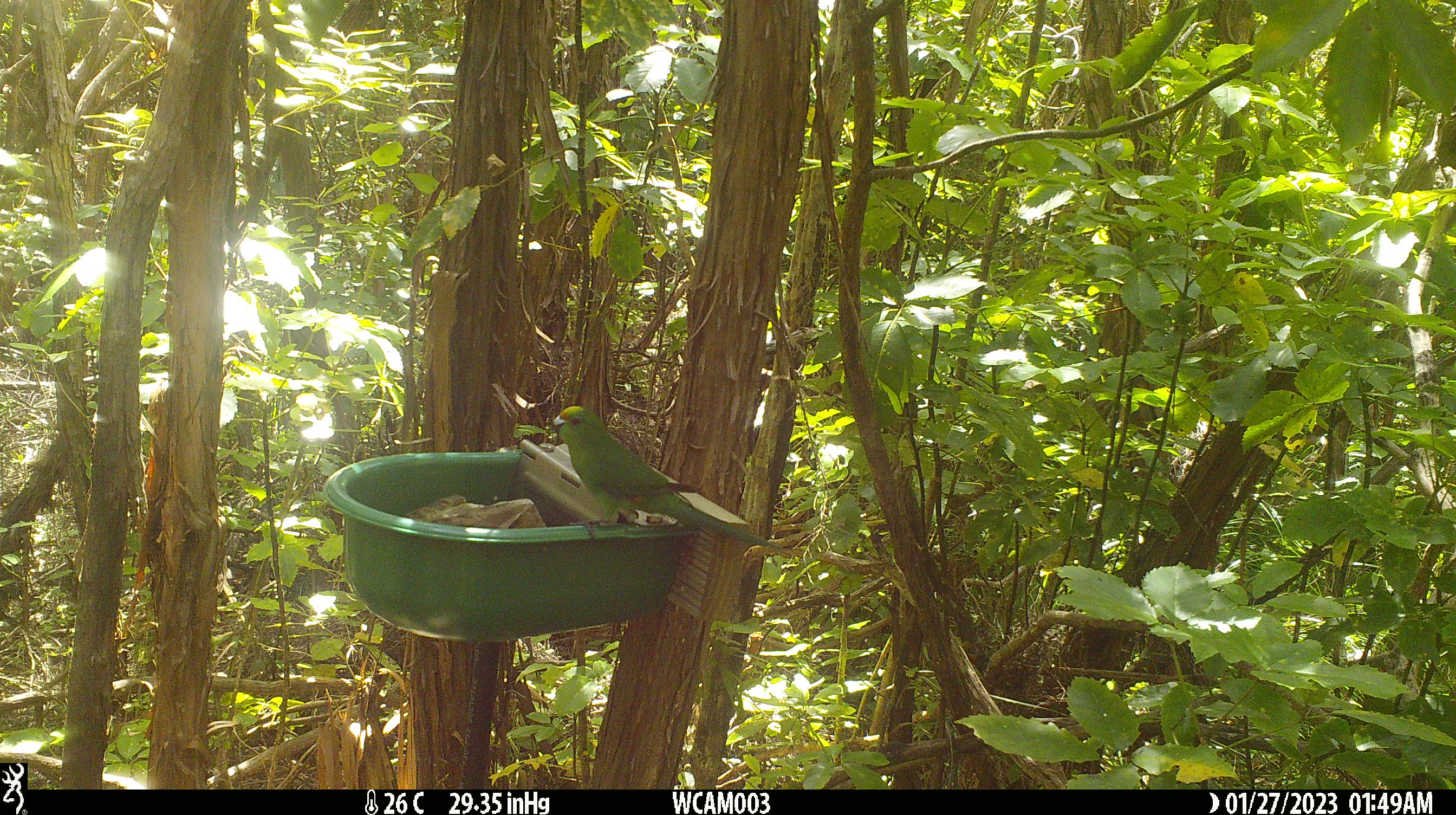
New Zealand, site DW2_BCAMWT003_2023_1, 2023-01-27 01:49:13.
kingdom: Animalia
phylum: Chordata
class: Aves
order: Psittaciformes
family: Psittaculidae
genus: Cyanoramphus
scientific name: Cyanoramphus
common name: parakeet